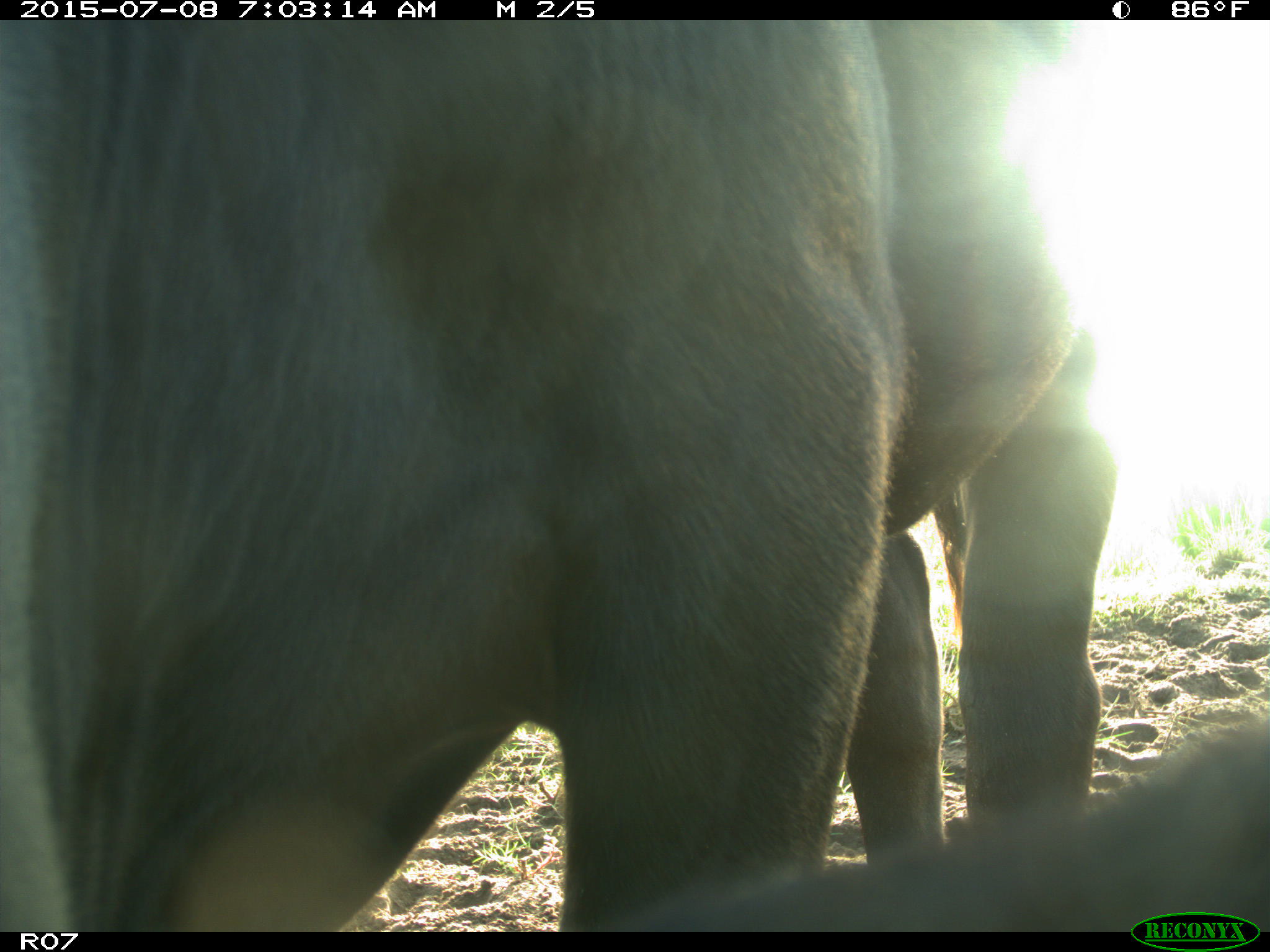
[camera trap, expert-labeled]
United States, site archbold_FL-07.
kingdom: Animalia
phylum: Chordata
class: Mammalia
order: Artiodactyla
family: Bovidae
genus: Bos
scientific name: Bos taurus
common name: domestic cow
Bos taurus (domestic cow).